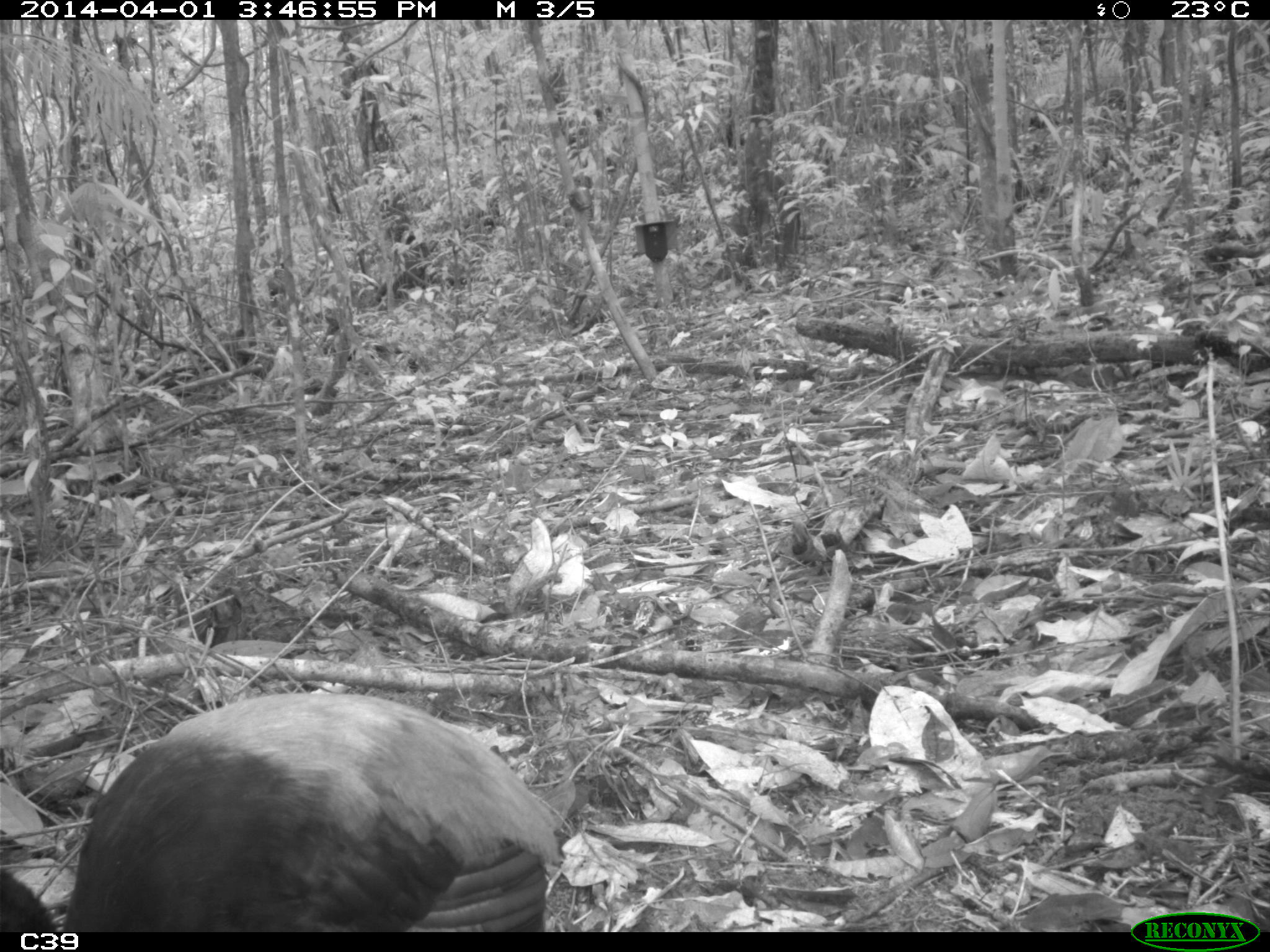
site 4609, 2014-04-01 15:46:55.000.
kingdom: Animalia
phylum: Chordata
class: Aves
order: Gruiformes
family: Psophiidae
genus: Psophia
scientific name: Psophia crepitans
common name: gray-winged trumpeter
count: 1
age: adult